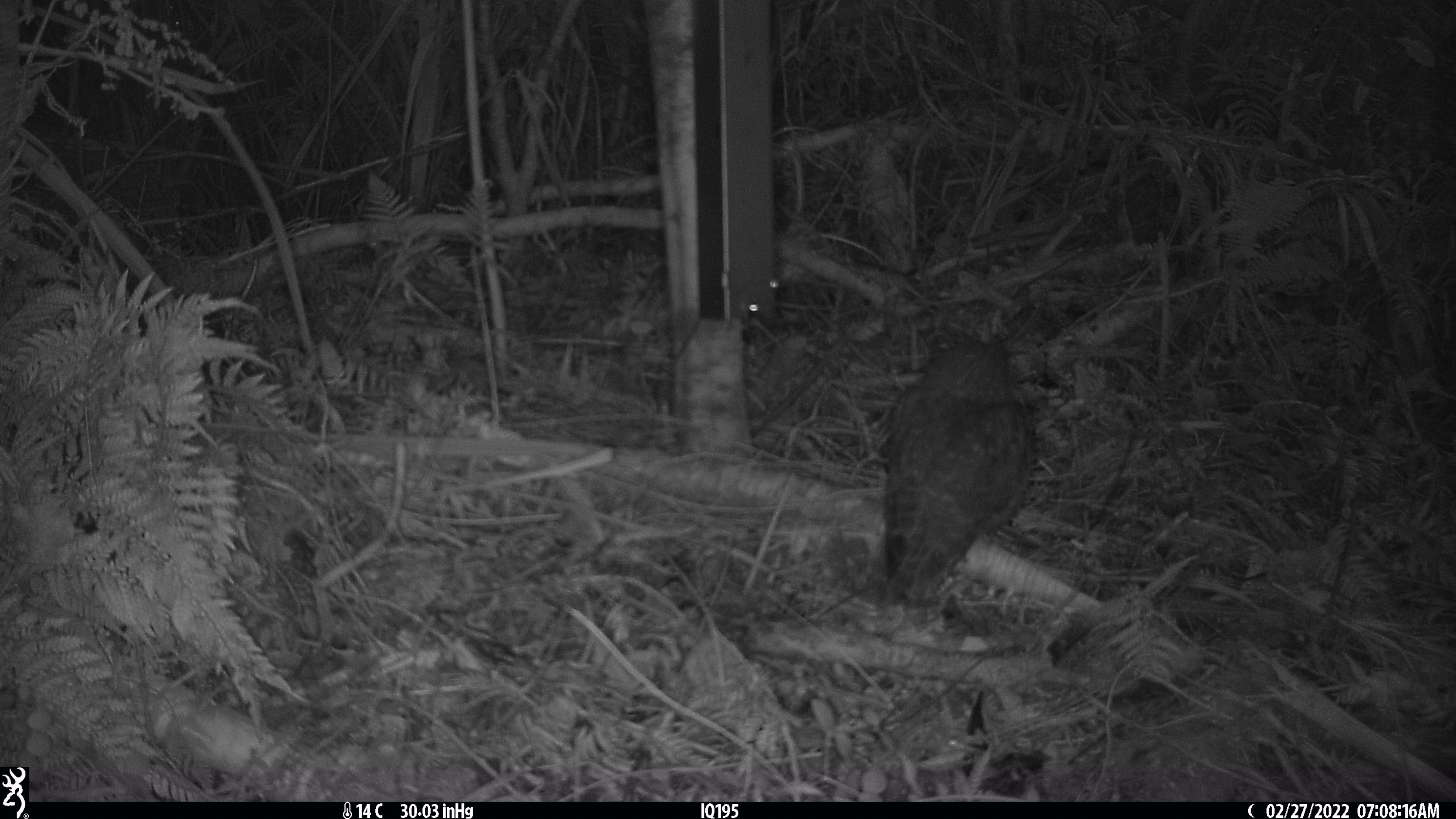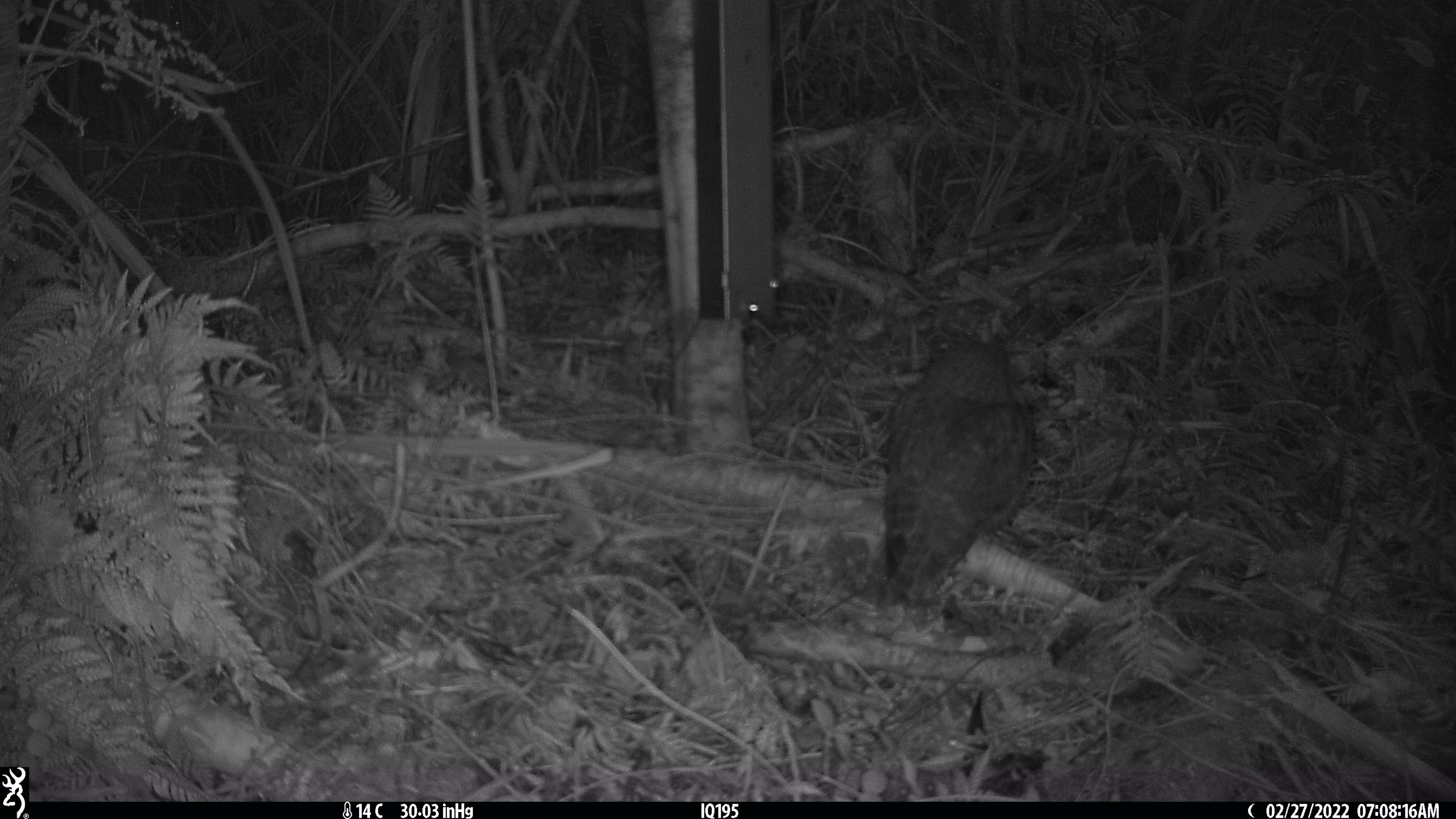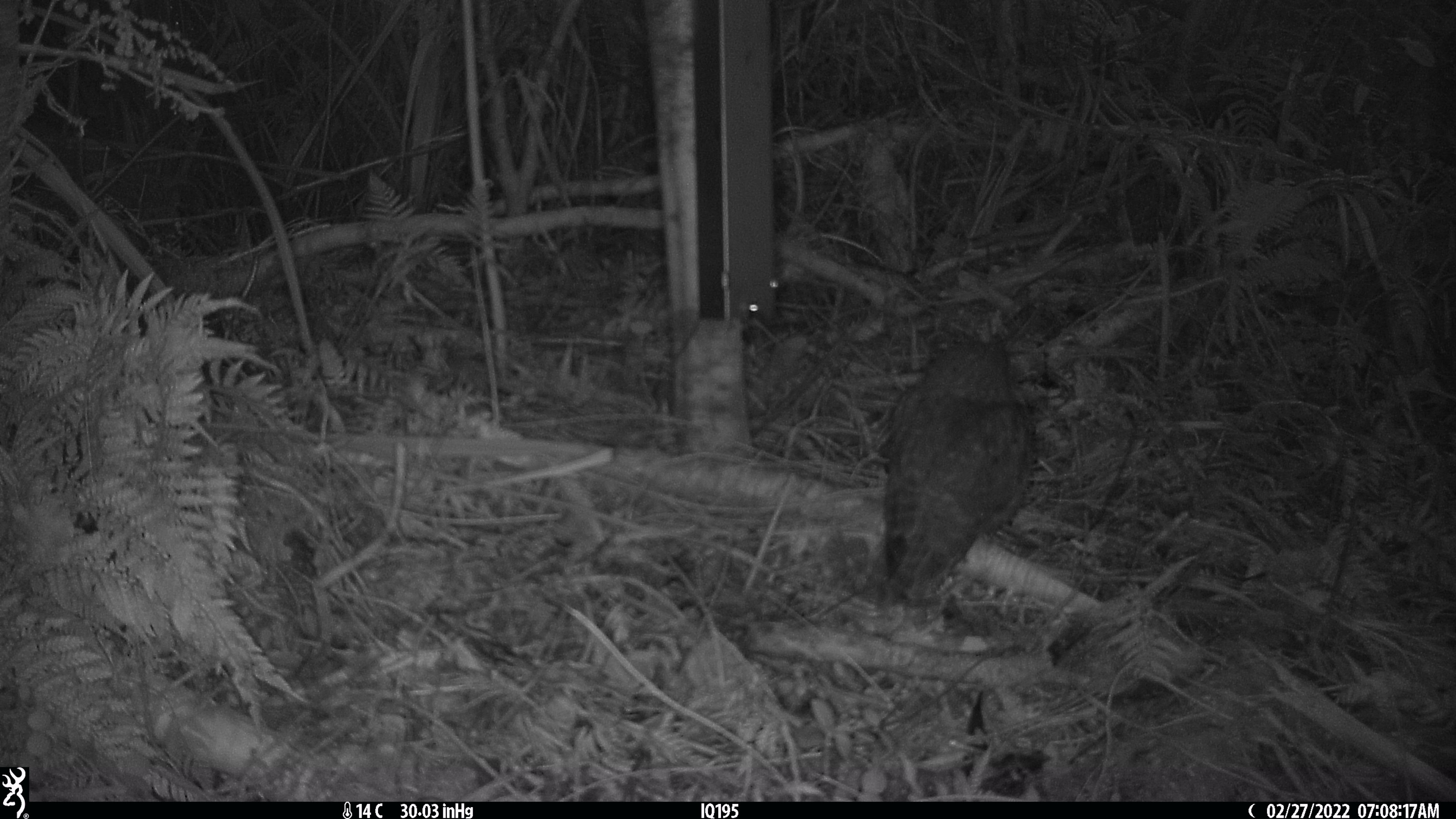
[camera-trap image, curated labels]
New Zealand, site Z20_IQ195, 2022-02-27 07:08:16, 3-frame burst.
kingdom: Animalia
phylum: Chordata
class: Aves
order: Strigiformes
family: Strigidae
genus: Ninox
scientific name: Ninox novaeseelandiae novaeseelandiae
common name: morepork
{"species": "morepork (Ninox novaeseelandiae novaeseelandiae)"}